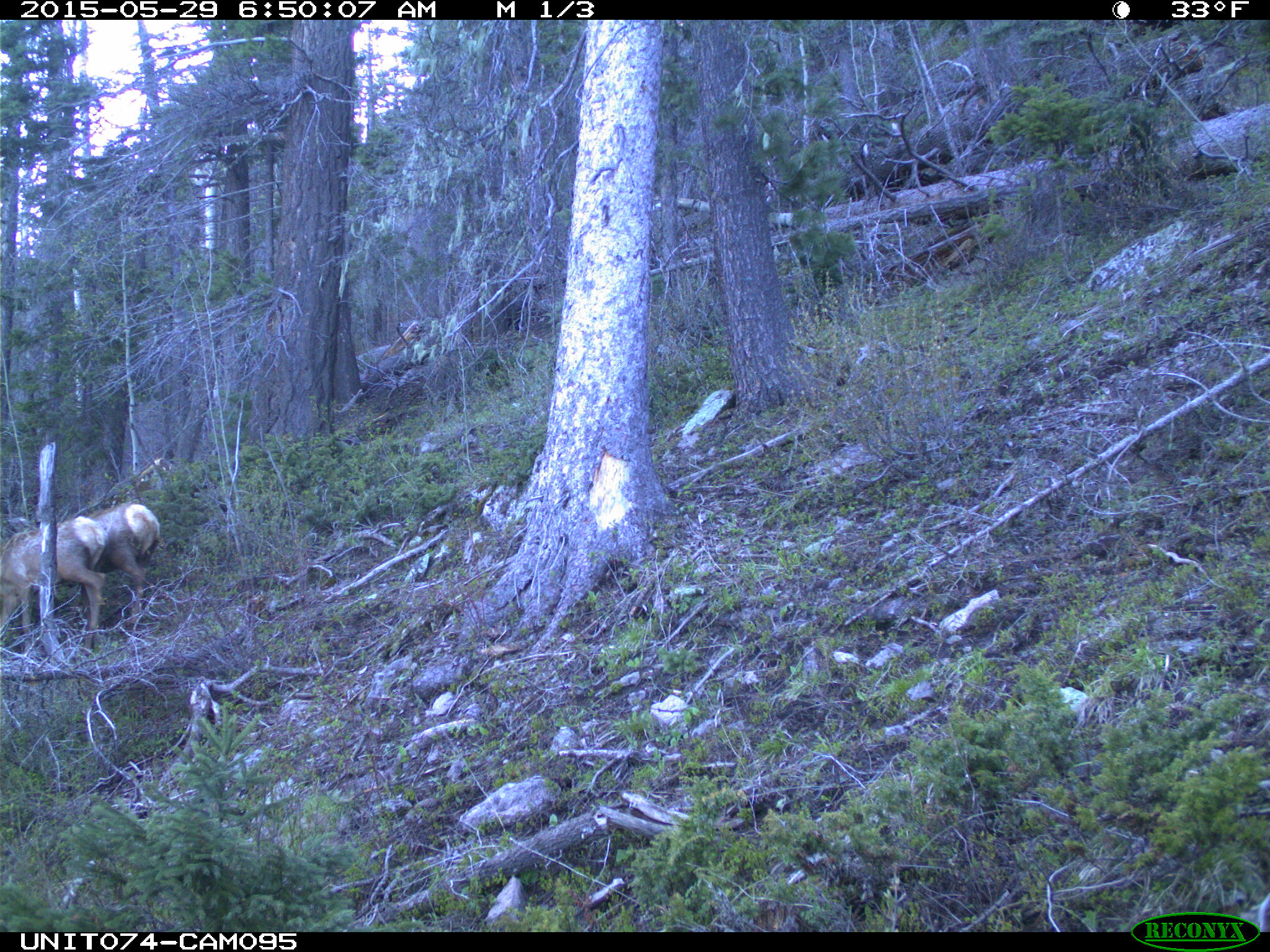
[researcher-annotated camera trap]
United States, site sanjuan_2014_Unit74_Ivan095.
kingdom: Animalia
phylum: Chordata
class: Mammalia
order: Artiodactyla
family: Cervidae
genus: Cervus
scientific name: Cervus elaphus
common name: red deer